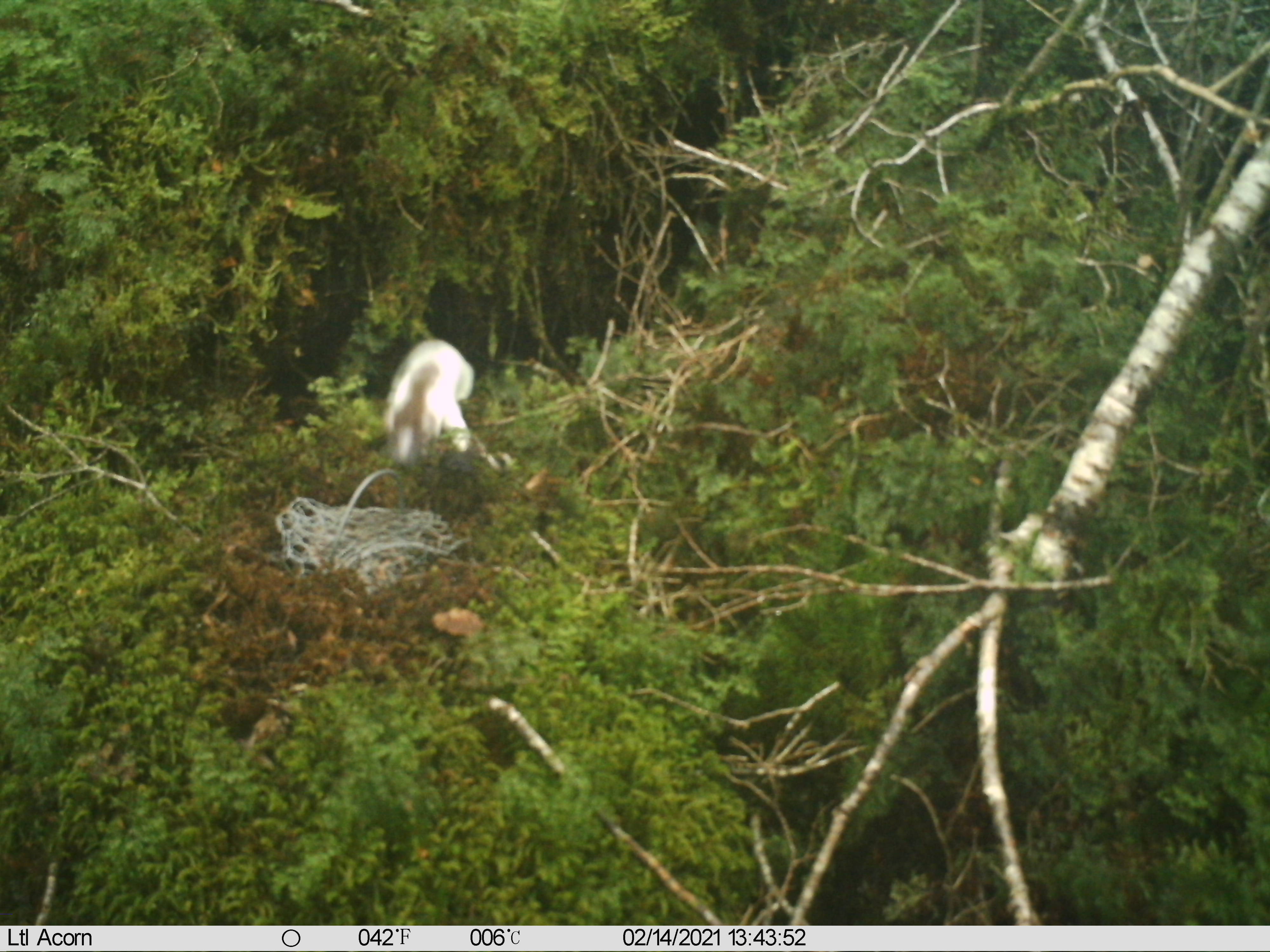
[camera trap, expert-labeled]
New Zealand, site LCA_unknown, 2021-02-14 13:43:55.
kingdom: Animalia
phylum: Chordata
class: Mammalia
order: Carnivora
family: Mustelidae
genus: Mustela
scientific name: Mustela erminea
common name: stoat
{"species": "stoat (Mustela erminea)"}